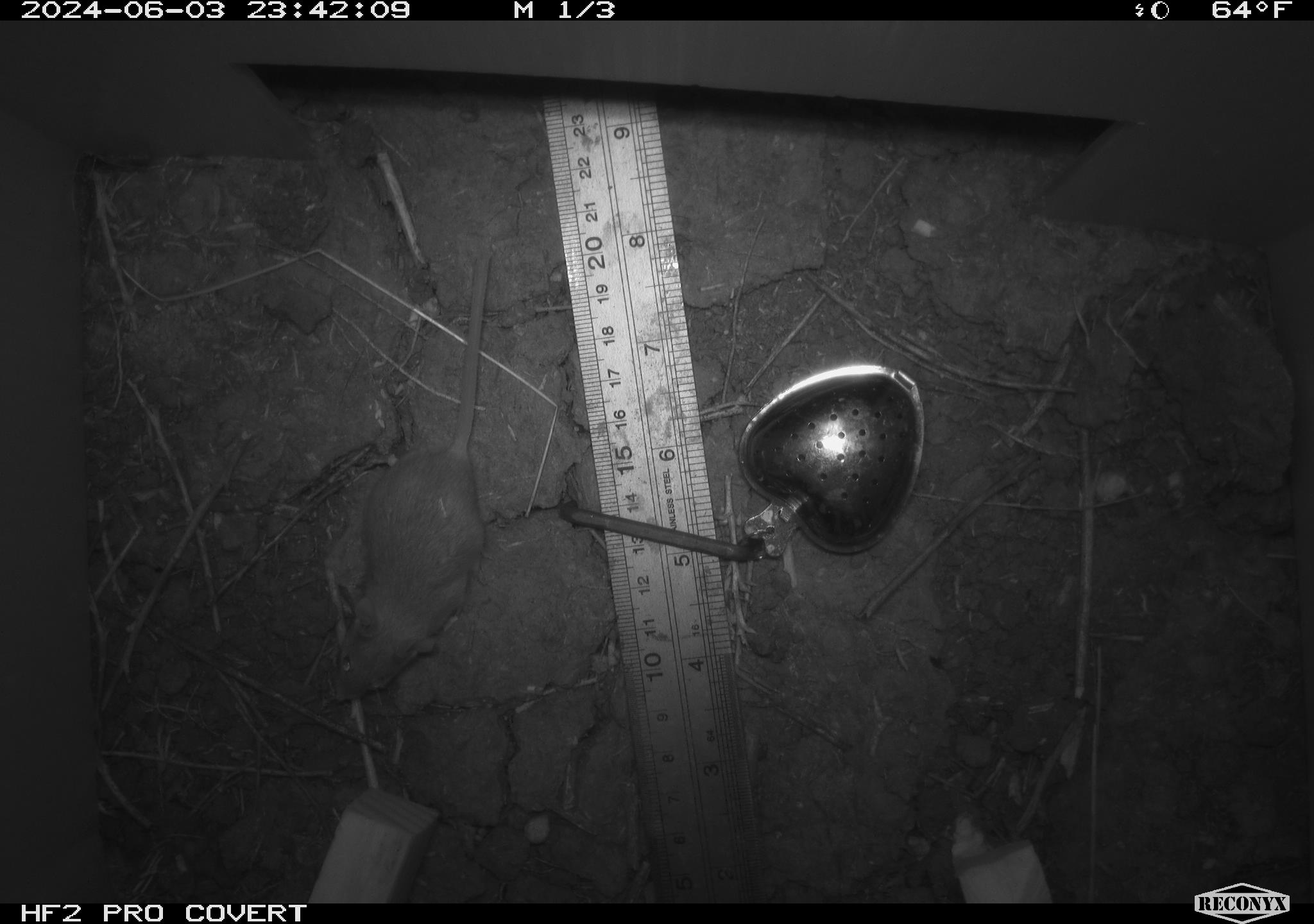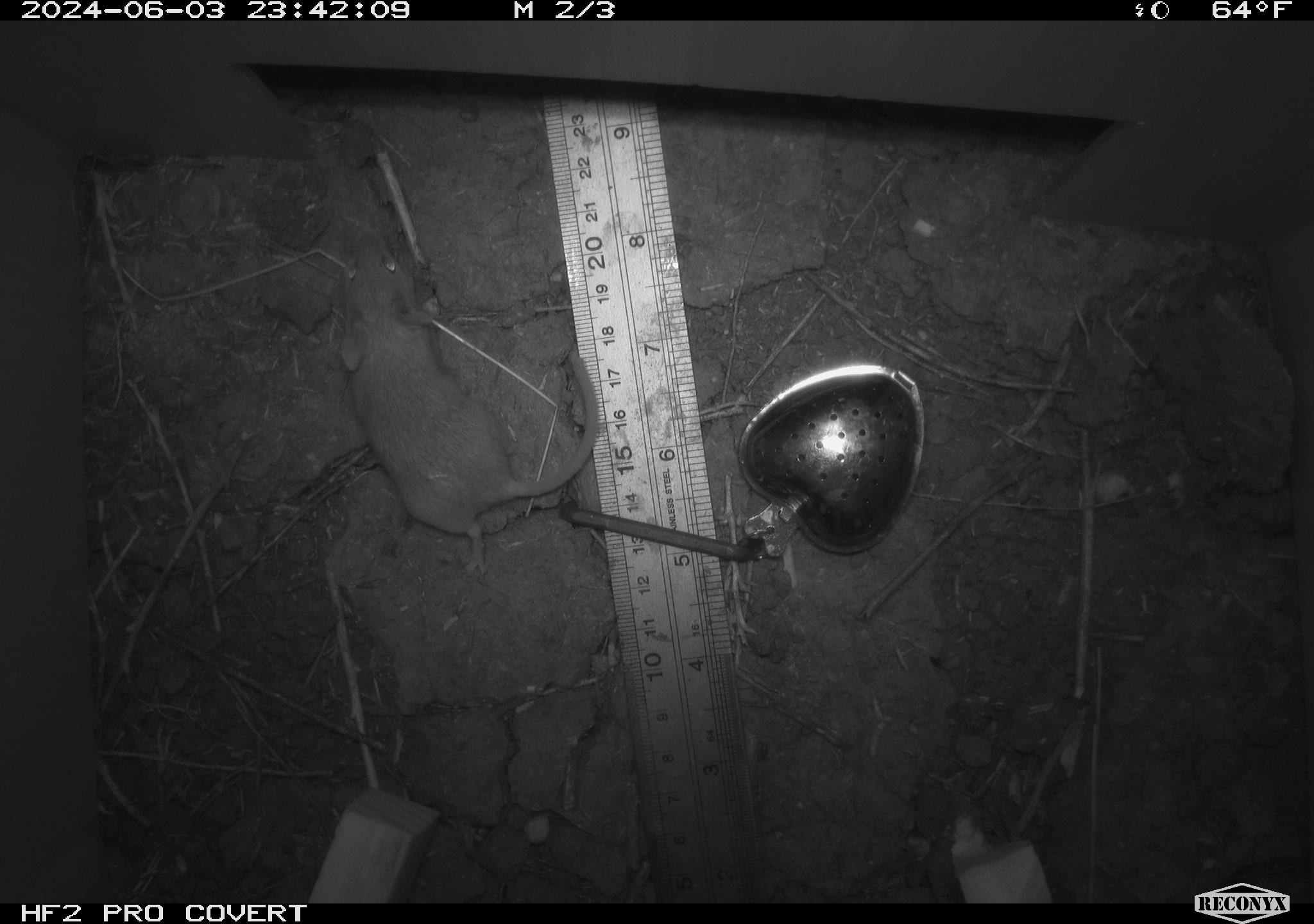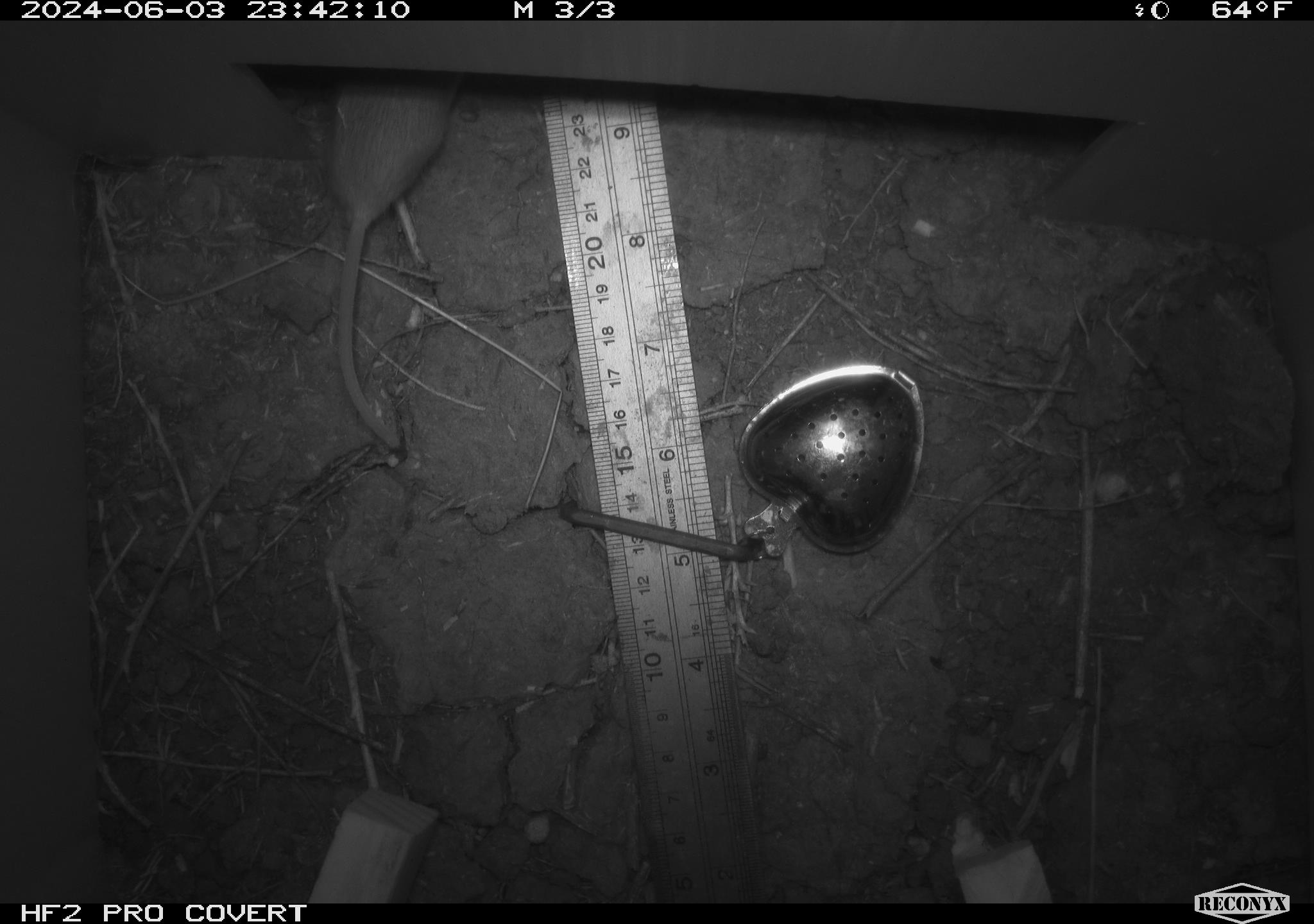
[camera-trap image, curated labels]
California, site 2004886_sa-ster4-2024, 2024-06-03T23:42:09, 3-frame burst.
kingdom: Animalia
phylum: Chordata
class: Mammalia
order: Rodentia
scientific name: Rodentia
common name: mouse species